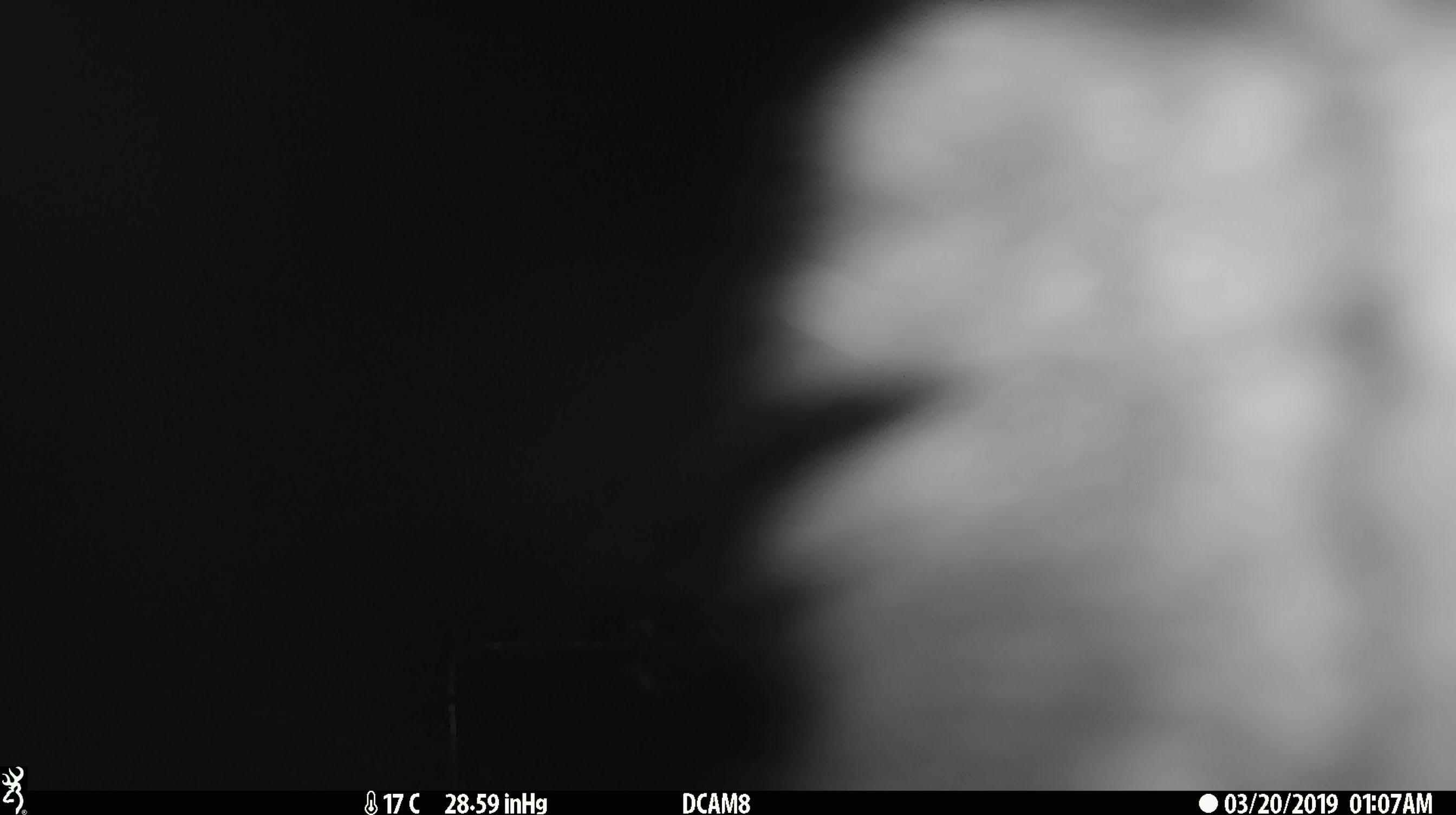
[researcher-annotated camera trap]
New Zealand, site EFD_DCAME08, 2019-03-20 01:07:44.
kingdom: Animalia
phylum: Chordata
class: Mammalia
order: Diprotodontia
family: Phalangeridae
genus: Trichosurus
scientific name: Trichosurus vulpecula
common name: common brushtail possum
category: possum